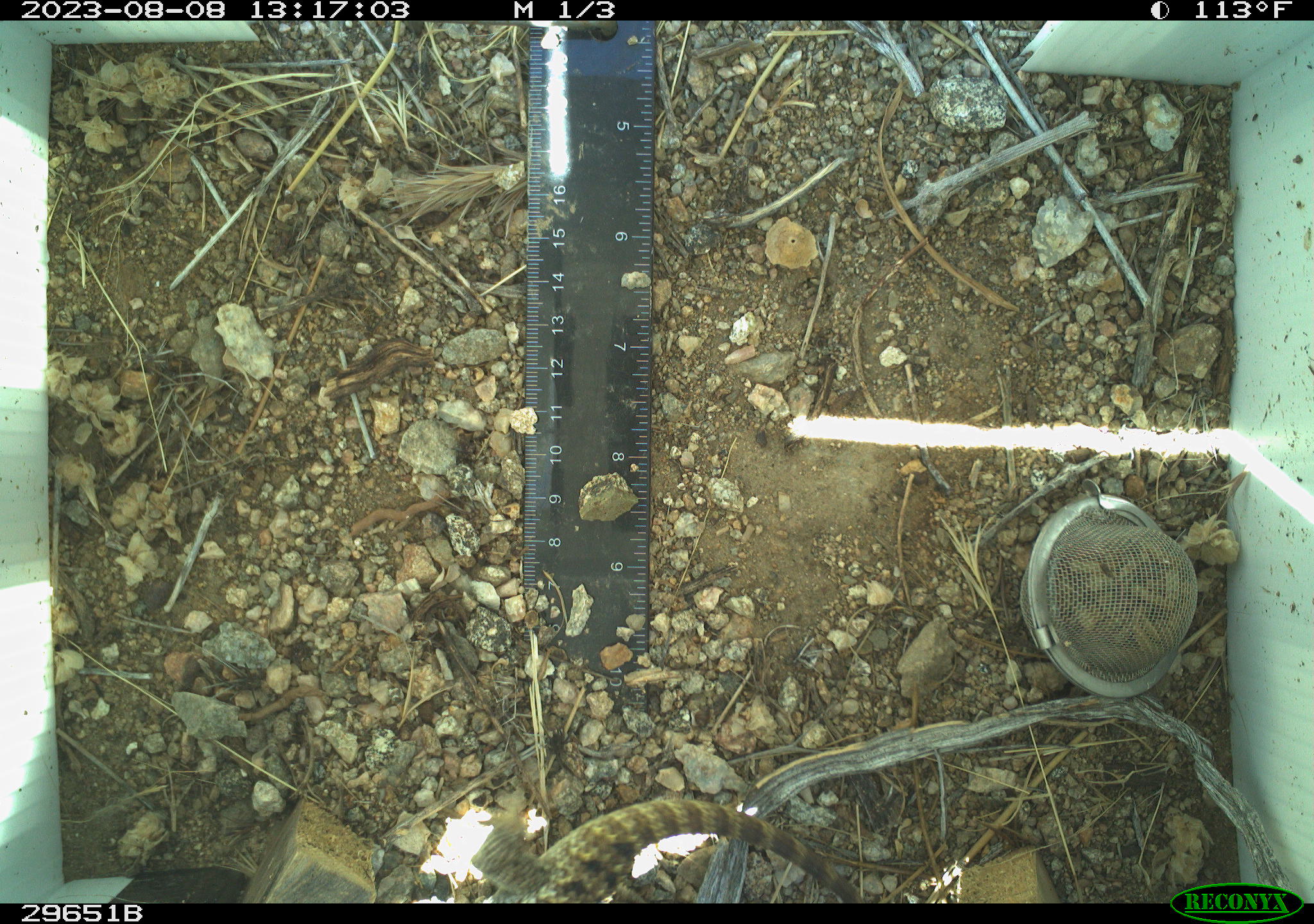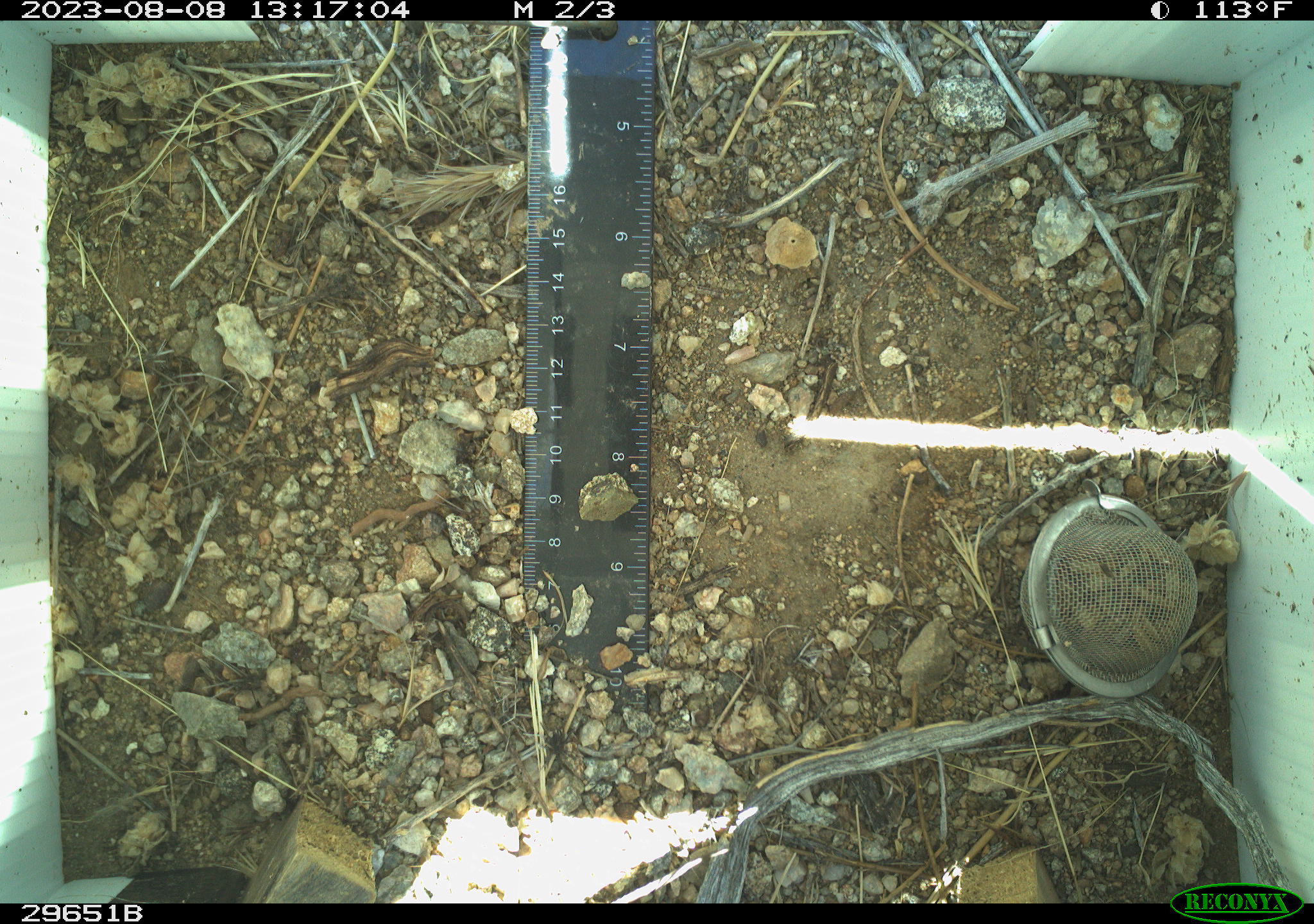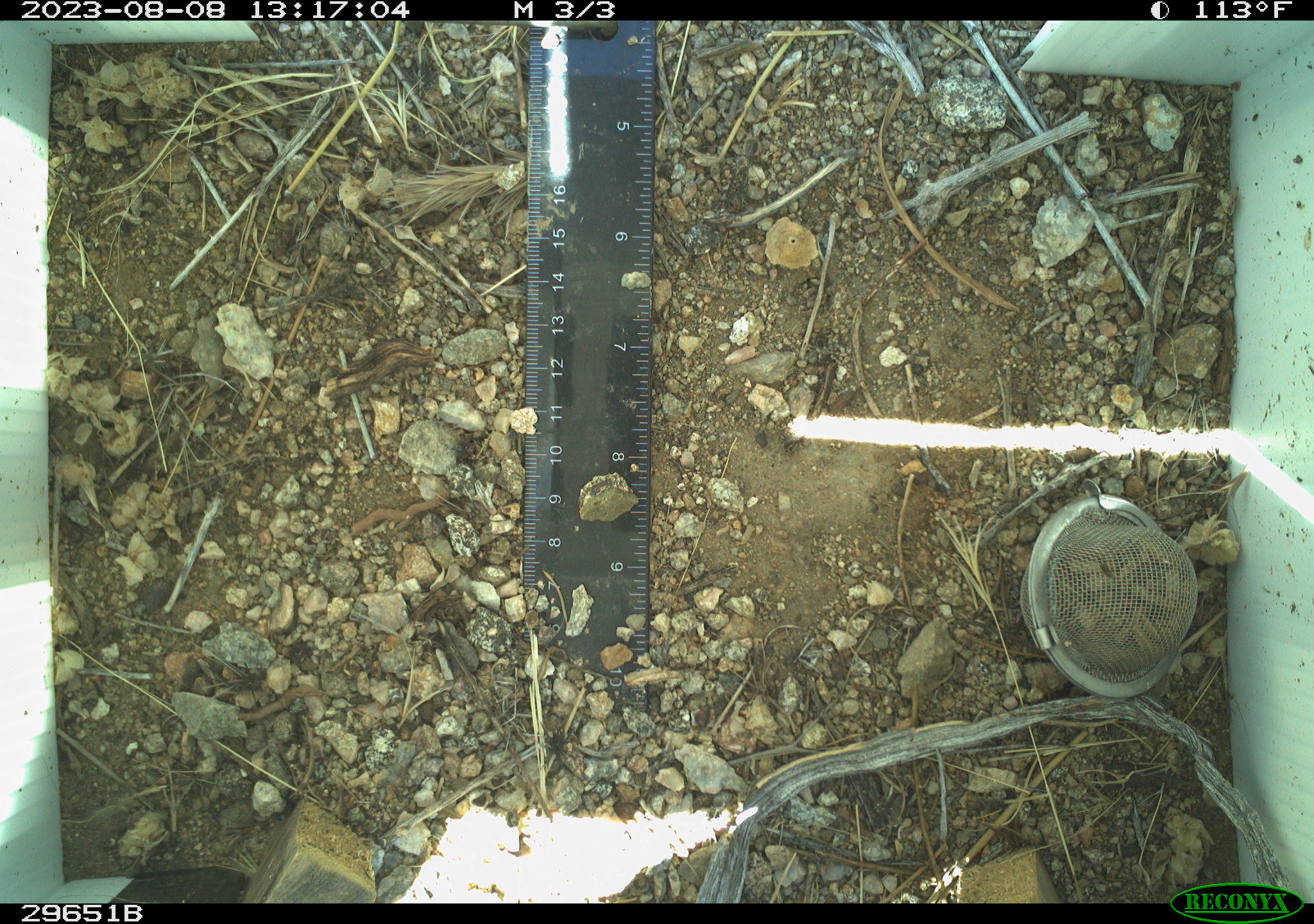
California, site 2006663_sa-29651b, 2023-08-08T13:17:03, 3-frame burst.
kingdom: Animalia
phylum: Chordata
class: Reptilia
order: Squamata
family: Phrynosomatidae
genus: Sceloporus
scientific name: Sceloporus uniformis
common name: yellow-backed spiny lizard